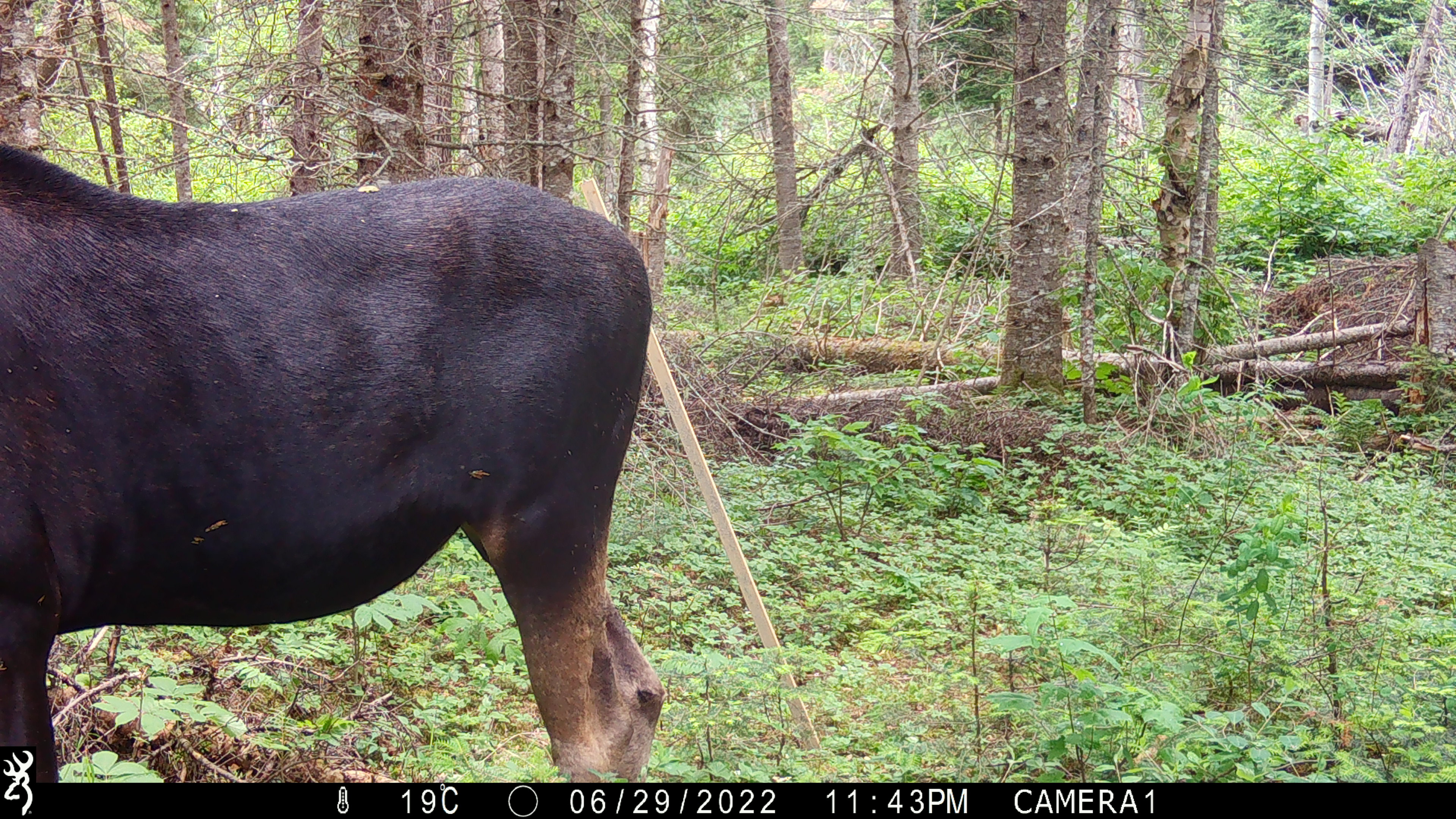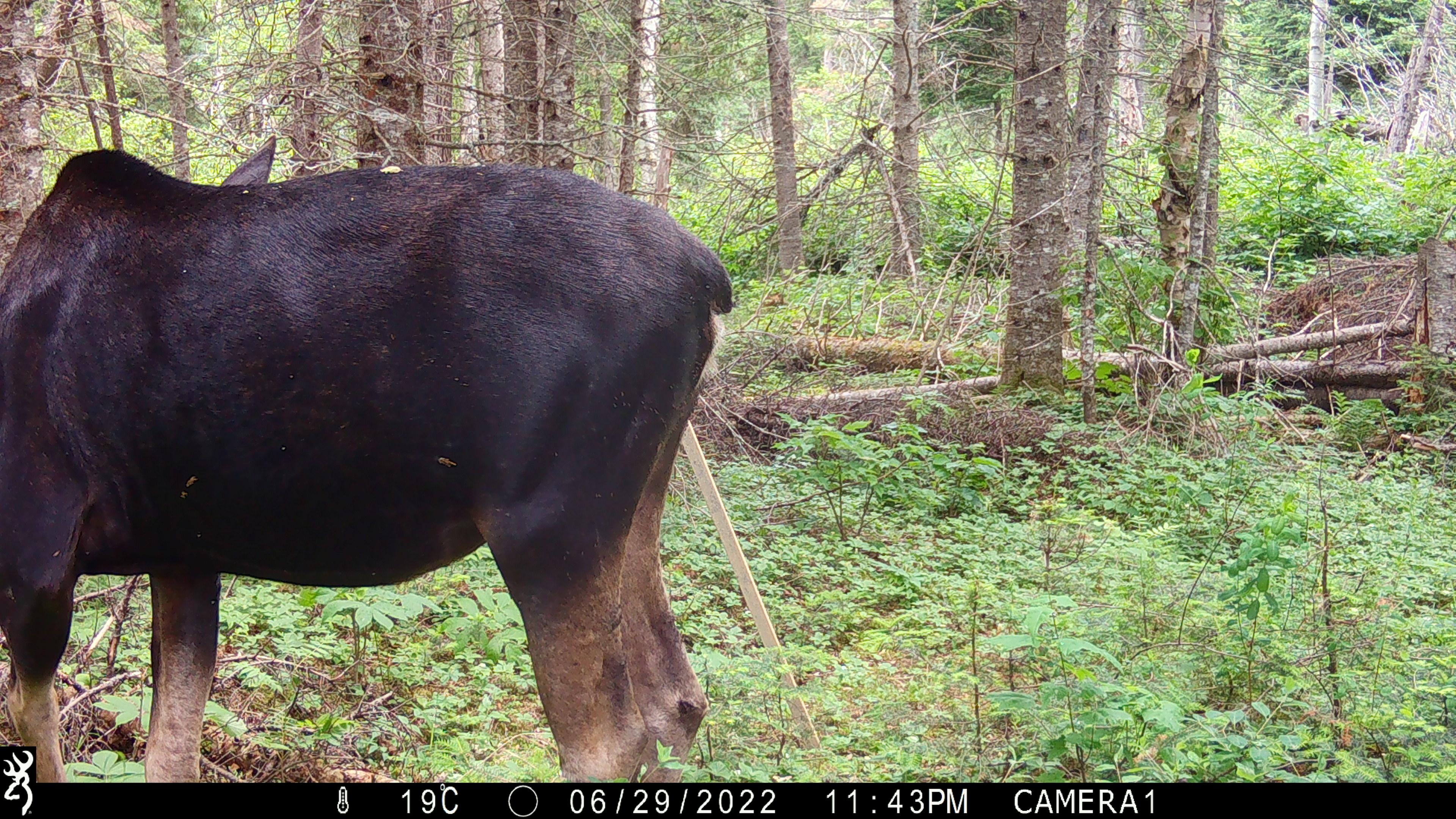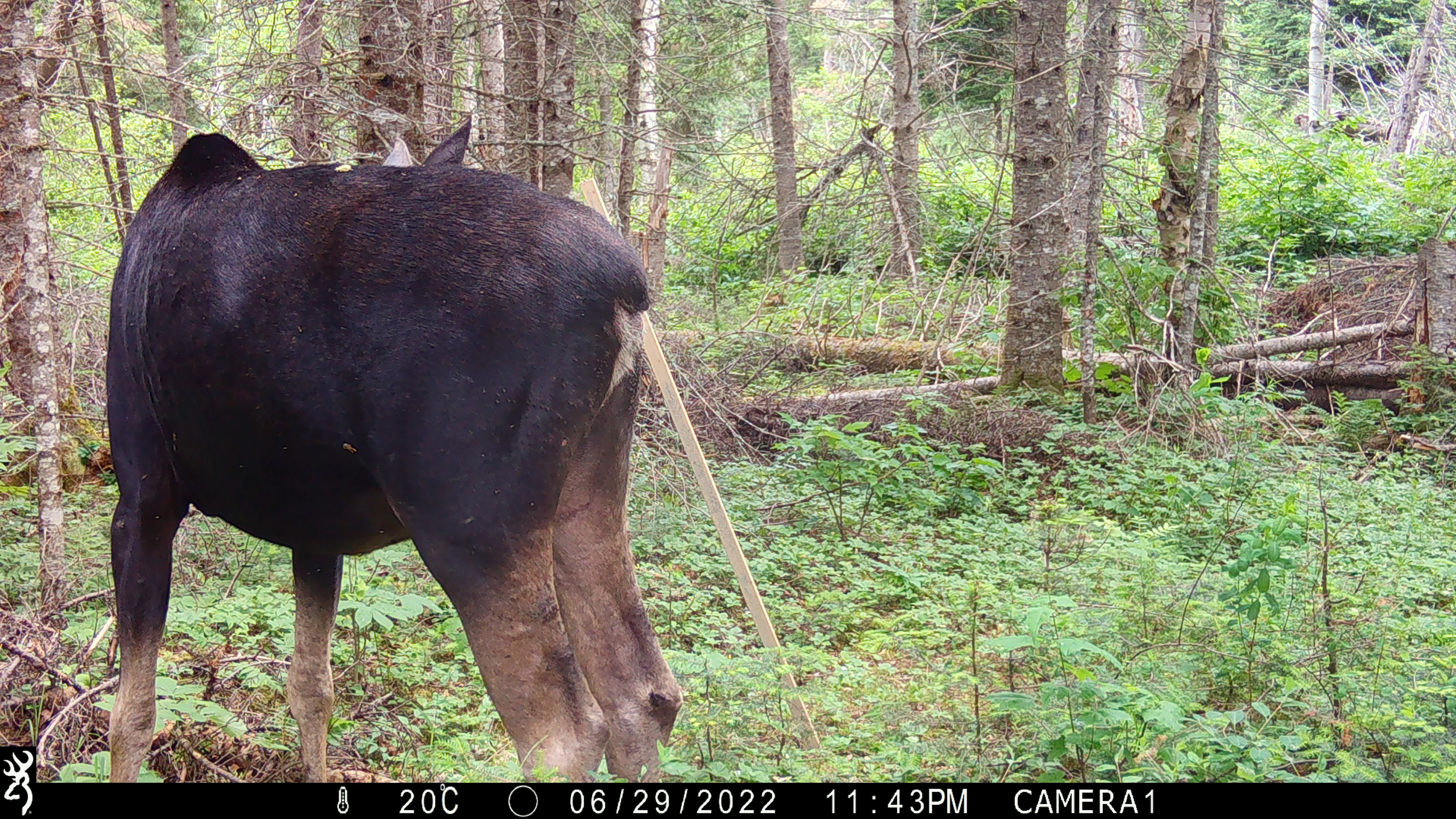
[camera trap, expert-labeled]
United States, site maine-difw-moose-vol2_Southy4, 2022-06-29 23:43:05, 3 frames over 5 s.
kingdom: Animalia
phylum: Chordata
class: Mammalia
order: Artiodactyla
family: Cervidae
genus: Alces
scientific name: Alces alces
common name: moose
Moose (Alces alces).